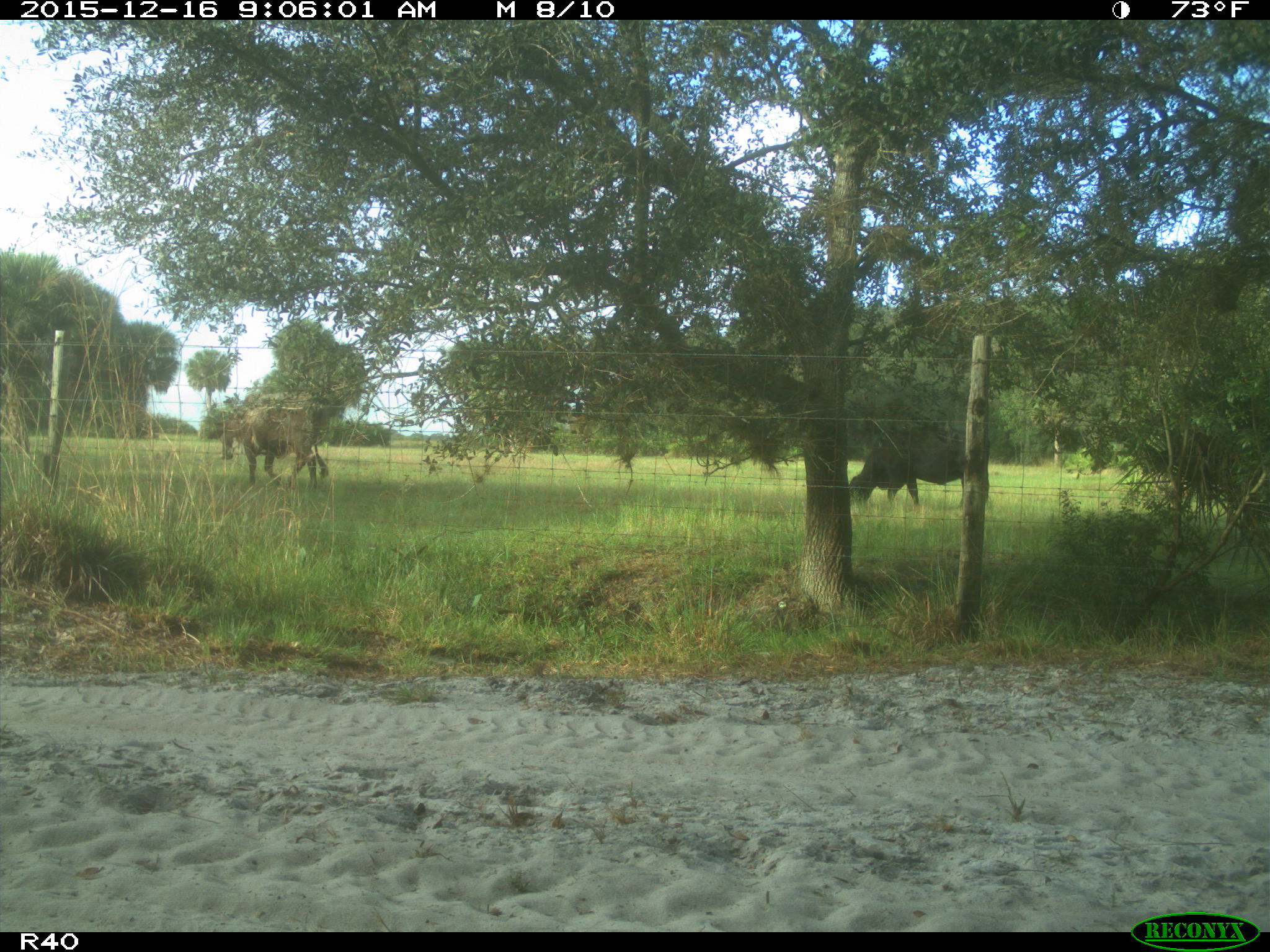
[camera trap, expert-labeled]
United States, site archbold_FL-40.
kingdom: Animalia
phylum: Chordata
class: Mammalia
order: Artiodactyla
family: Bovidae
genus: Bos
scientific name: Bos taurus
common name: domestic cow